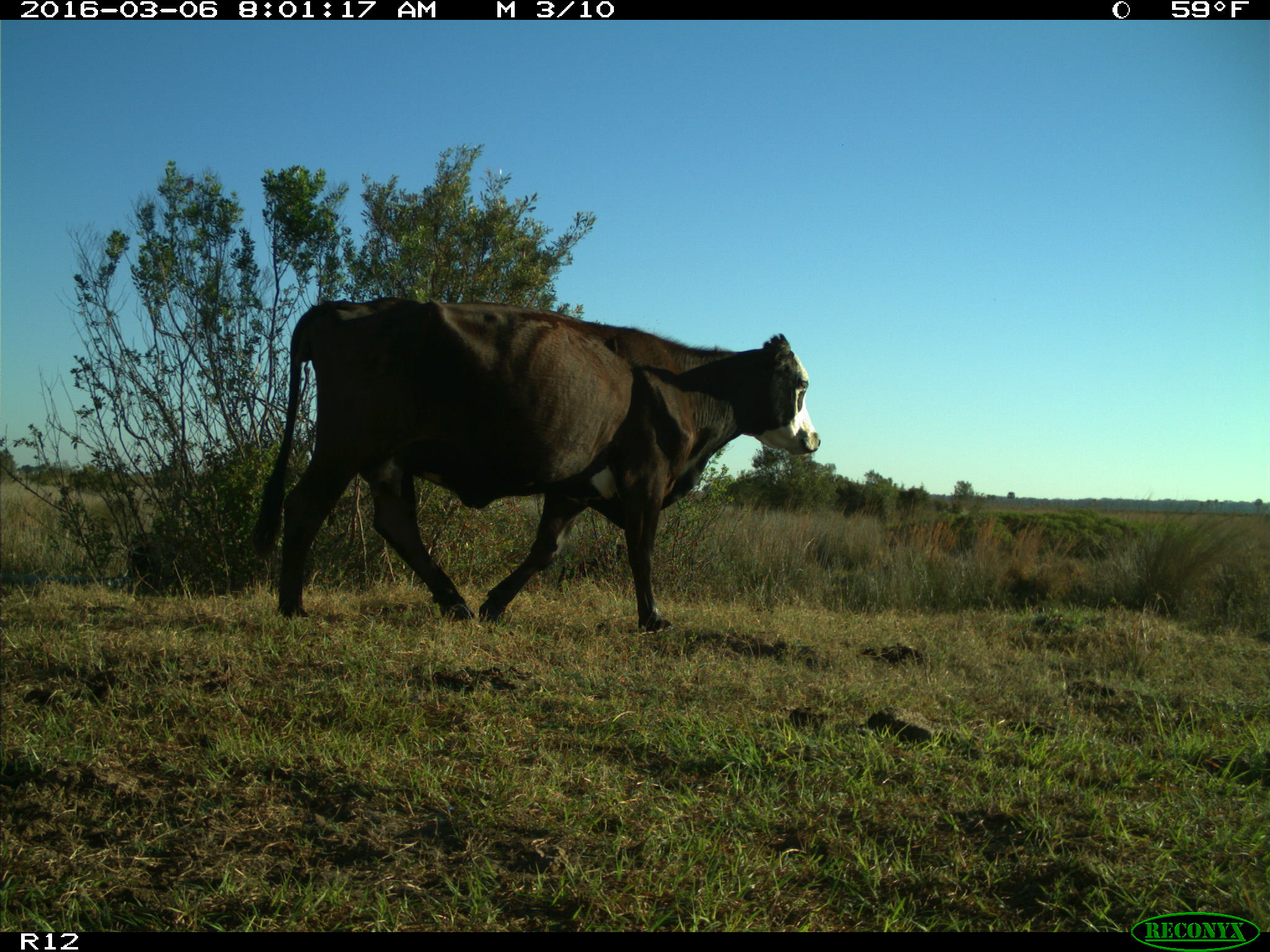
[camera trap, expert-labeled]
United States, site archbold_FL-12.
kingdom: Animalia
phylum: Chordata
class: Mammalia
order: Artiodactyla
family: Bovidae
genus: Bos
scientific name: Bos taurus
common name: domestic cow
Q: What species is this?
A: Bos taurus (domestic cow).